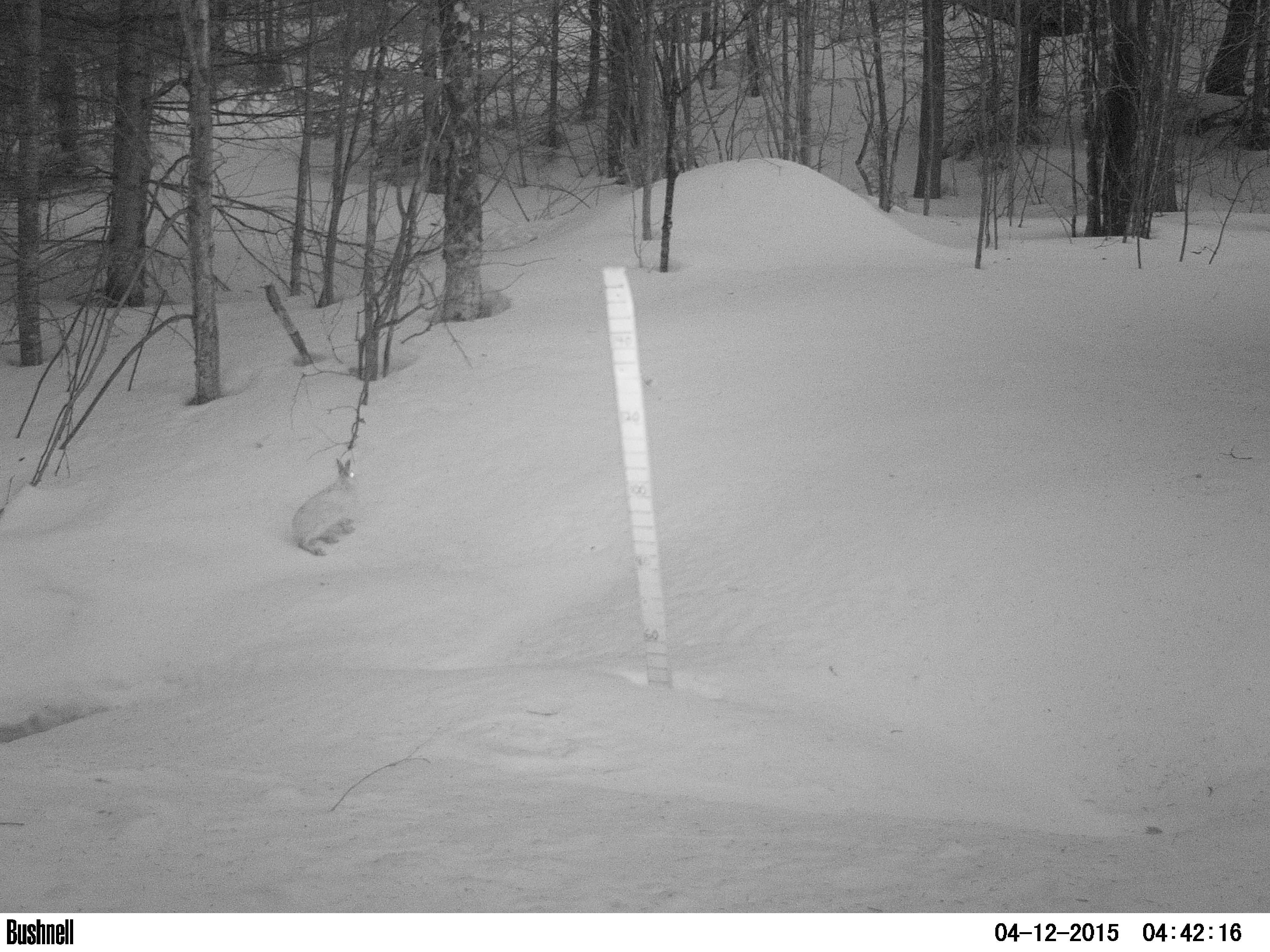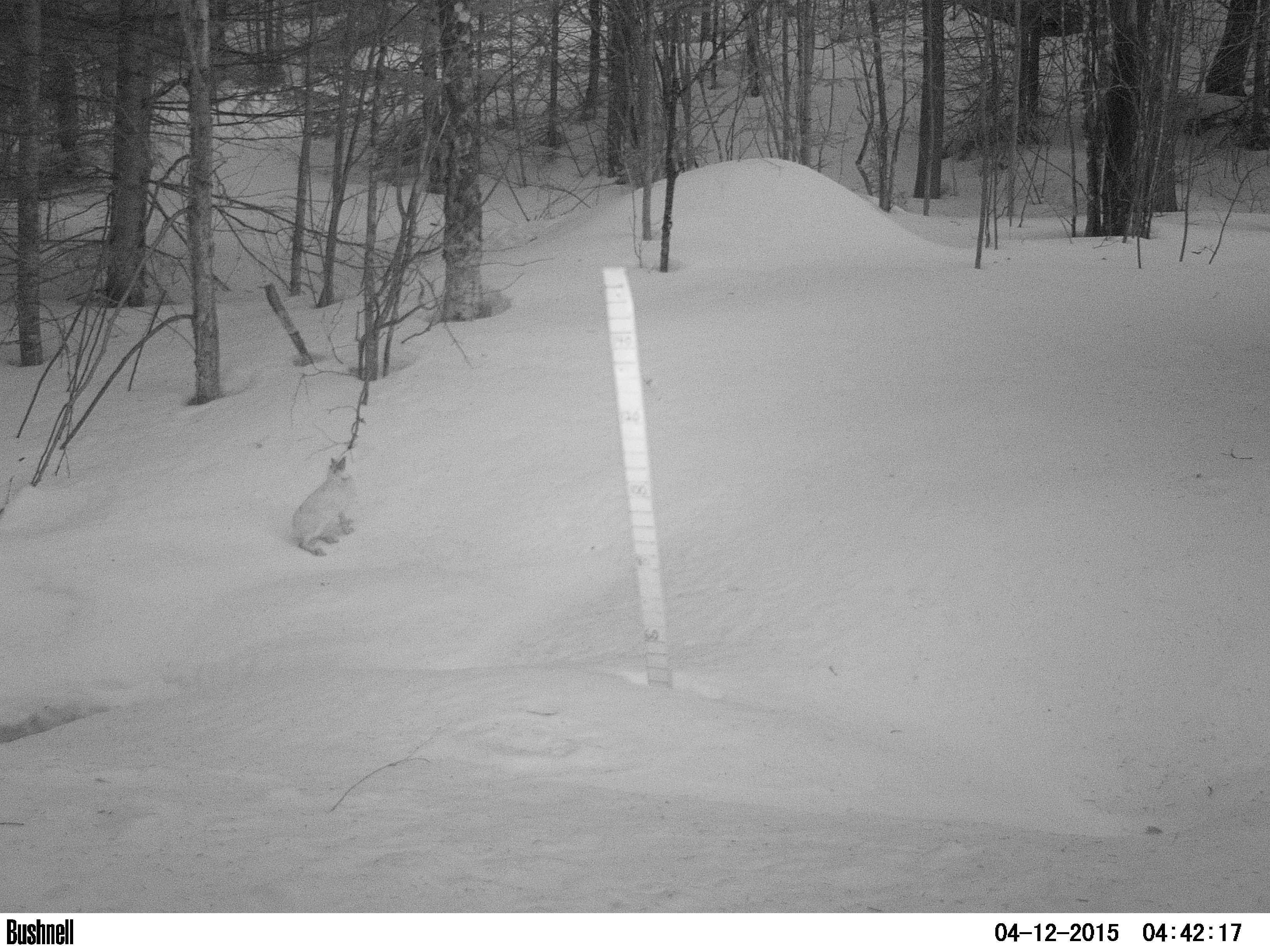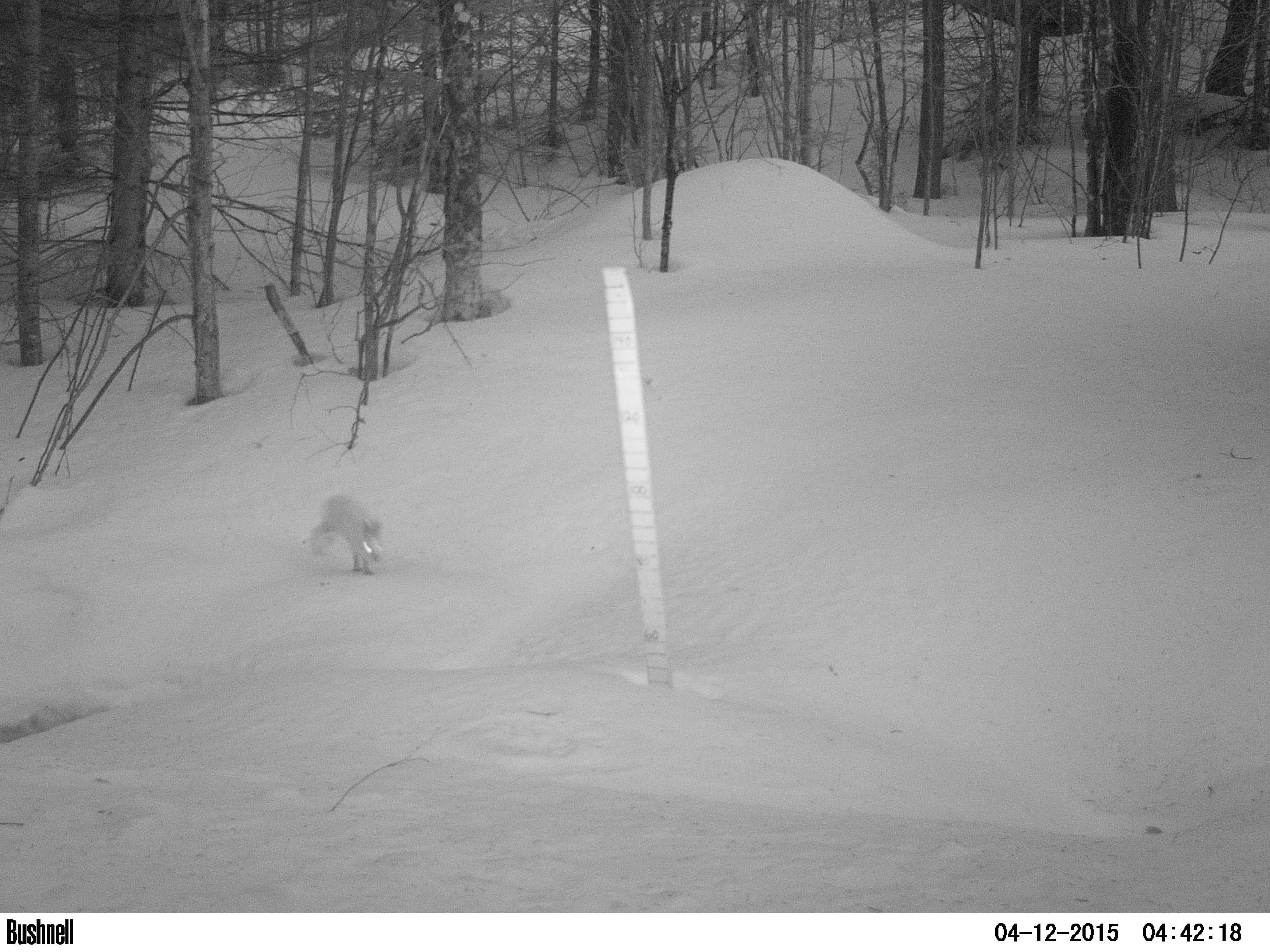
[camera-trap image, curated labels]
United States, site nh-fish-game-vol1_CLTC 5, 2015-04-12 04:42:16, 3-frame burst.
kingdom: Animalia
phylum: Chordata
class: Mammalia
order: Lagomorpha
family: Leporidae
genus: Lepus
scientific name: Lepus americanus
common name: snowshoe hare